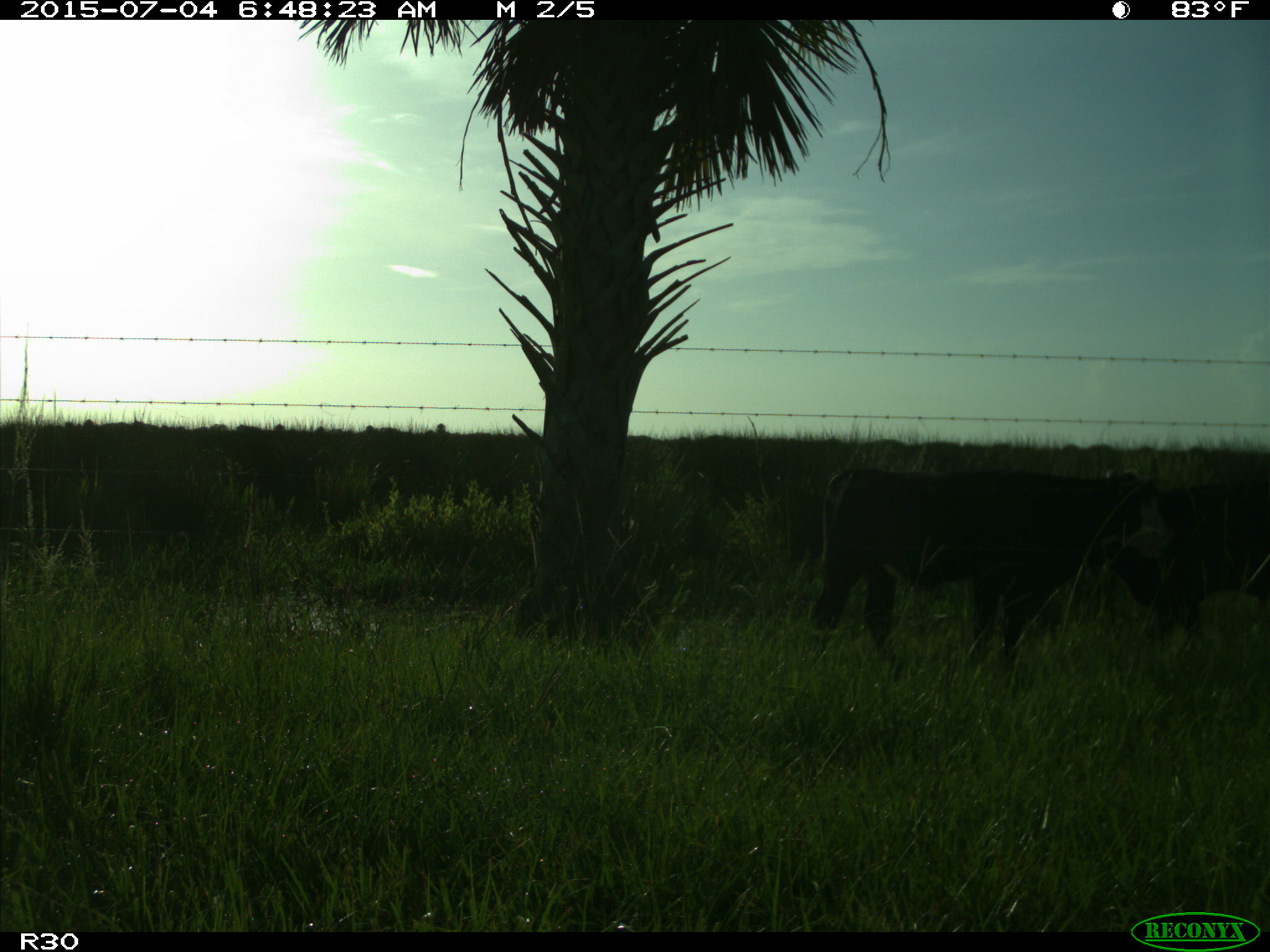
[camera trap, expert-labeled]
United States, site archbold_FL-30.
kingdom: Animalia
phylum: Chordata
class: Mammalia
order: Artiodactyla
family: Bovidae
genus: Bos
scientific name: Bos taurus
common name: domestic cow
Bos taurus (domestic cow).